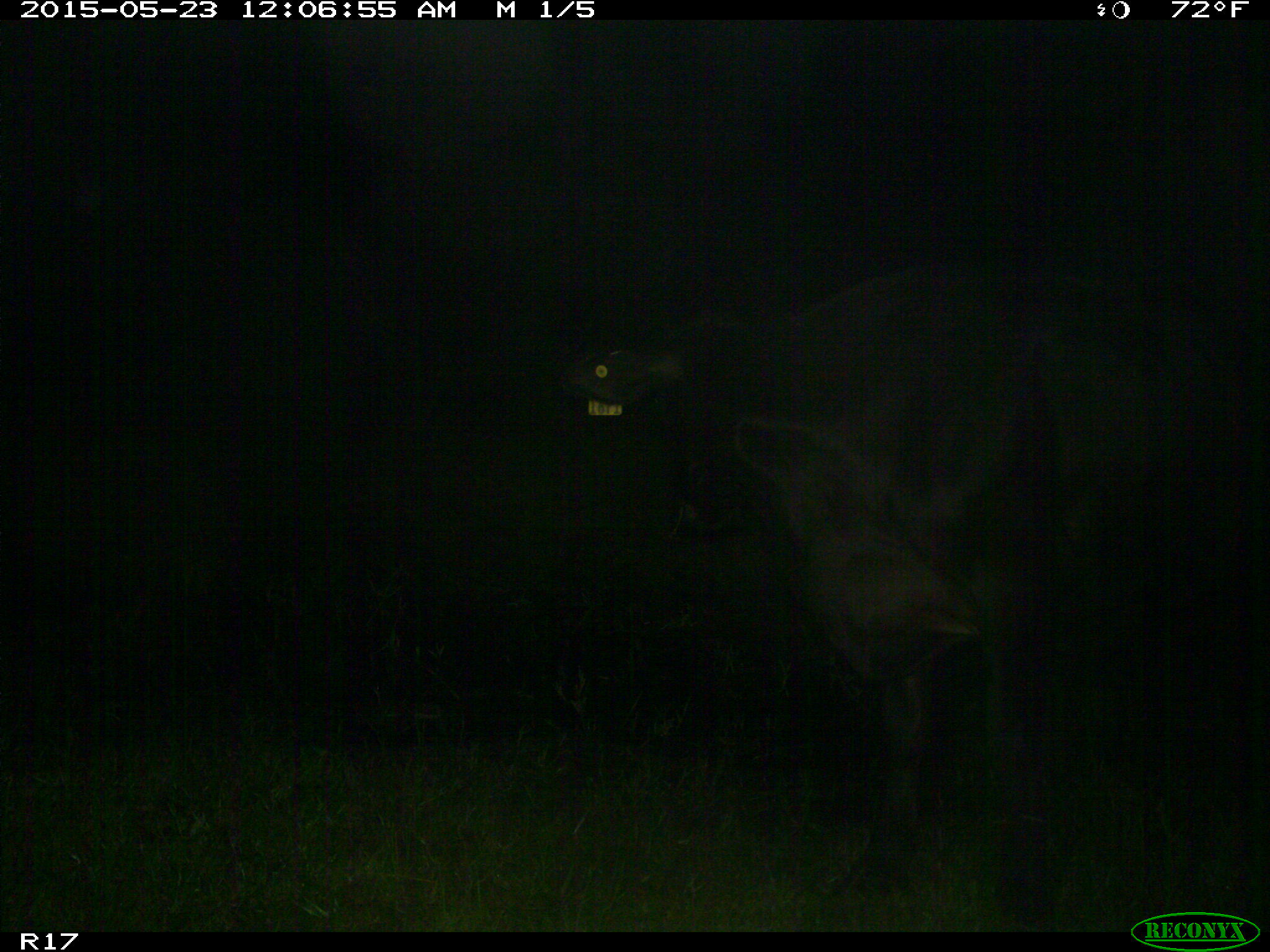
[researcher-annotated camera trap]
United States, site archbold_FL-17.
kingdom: Animalia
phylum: Chordata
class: Mammalia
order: Artiodactyla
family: Bovidae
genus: Bos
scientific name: Bos taurus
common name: domestic cow